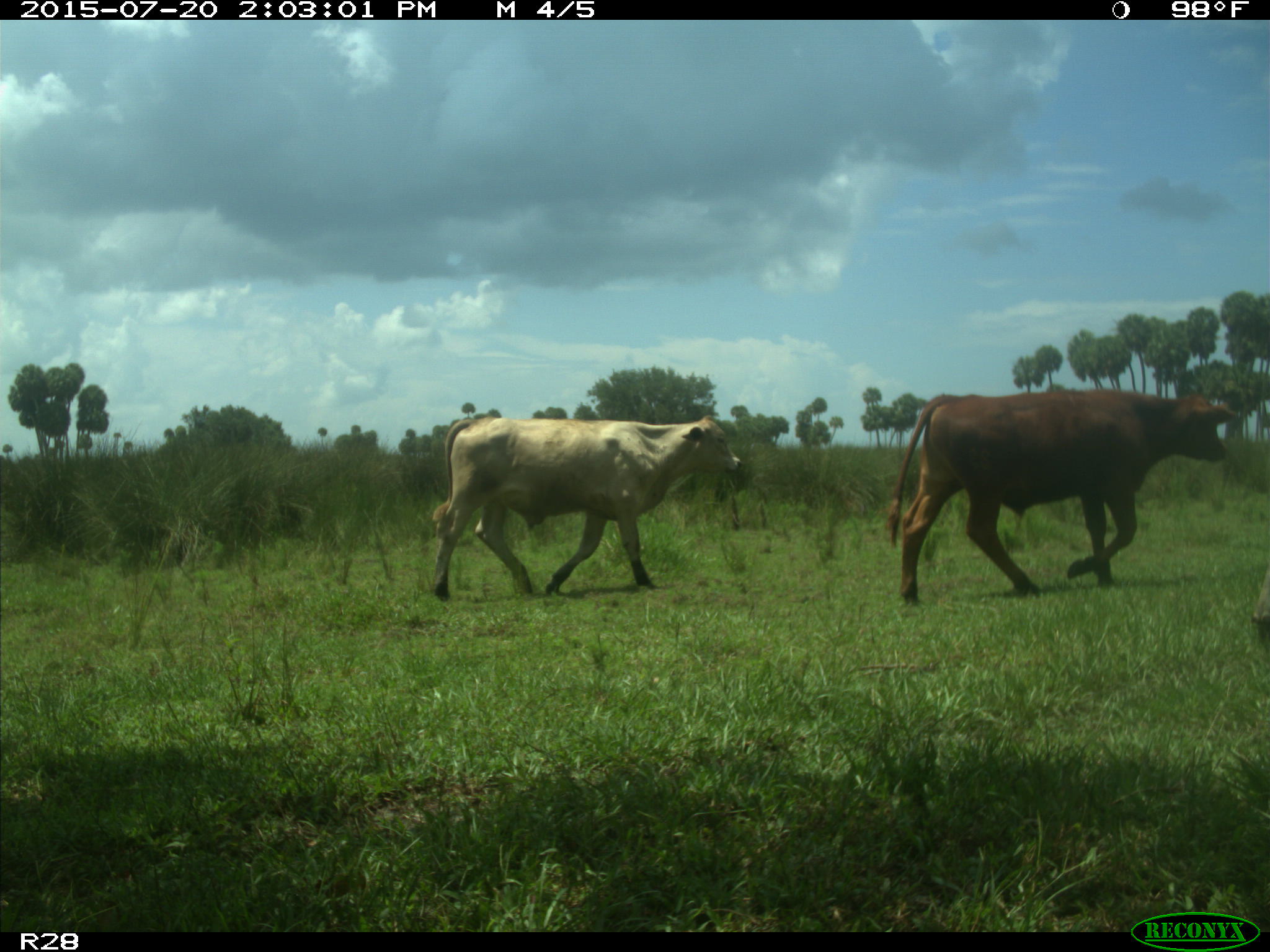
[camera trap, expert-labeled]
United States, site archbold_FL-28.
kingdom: Animalia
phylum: Chordata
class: Mammalia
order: Artiodactyla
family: Bovidae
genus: Bos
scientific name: Bos taurus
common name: domestic cow